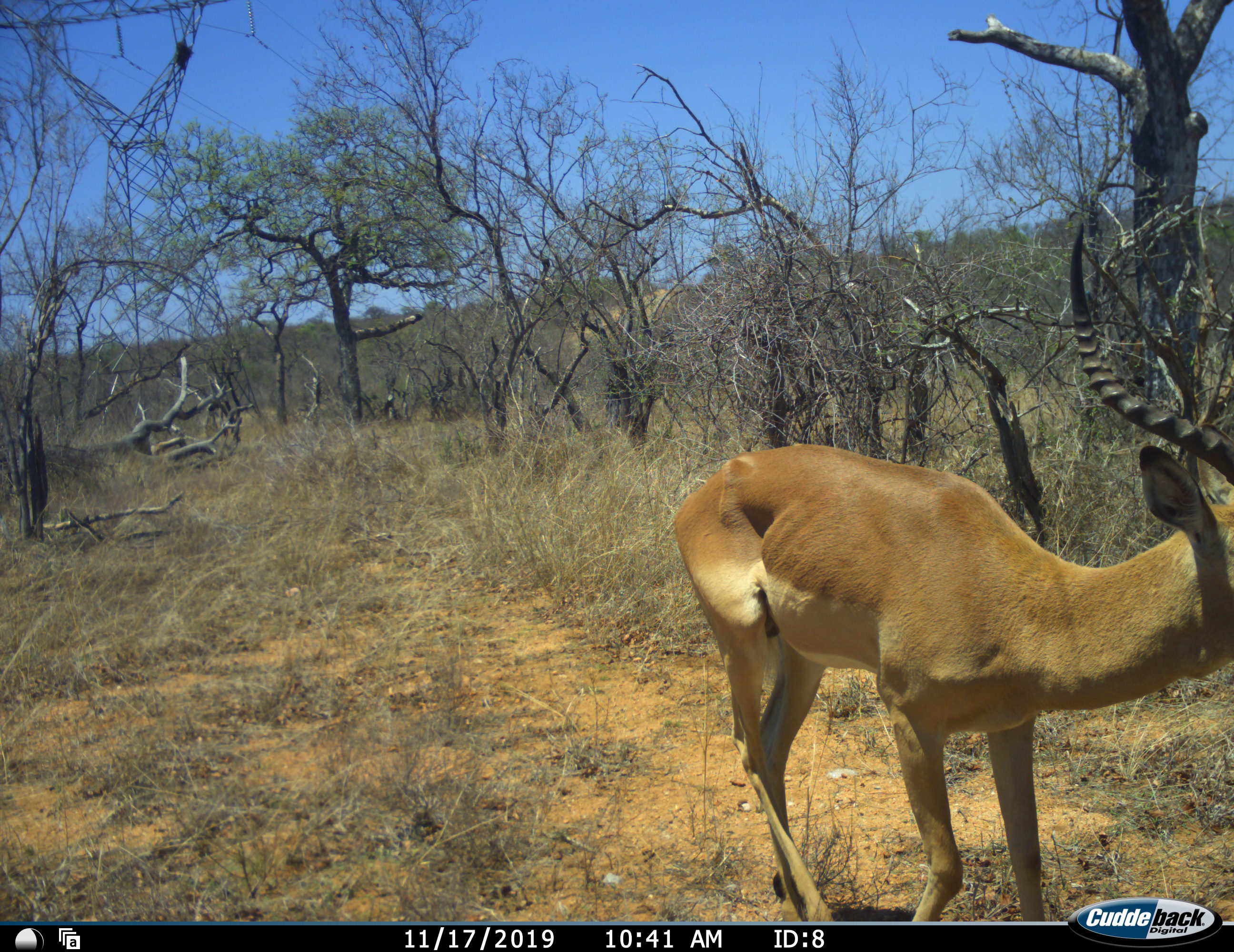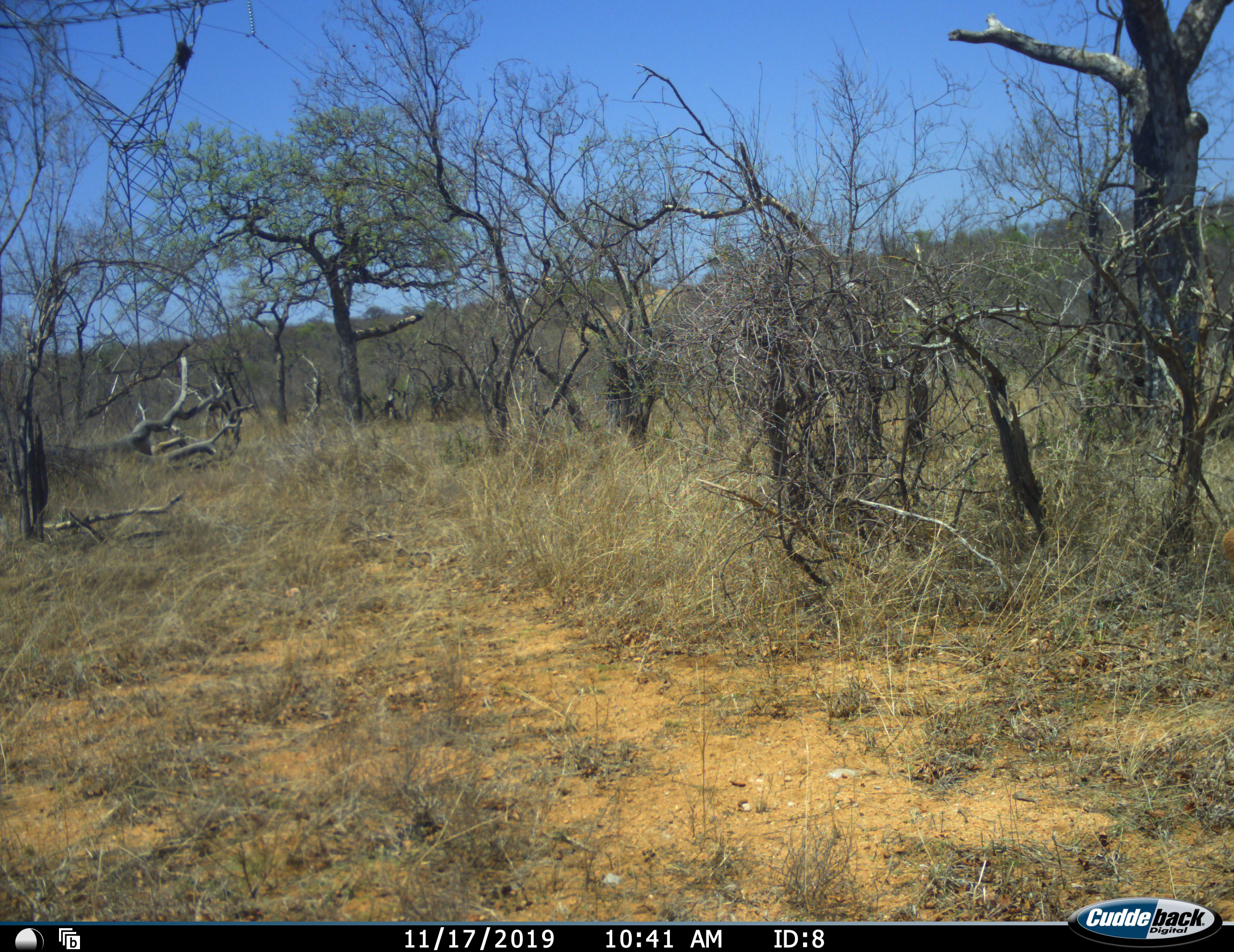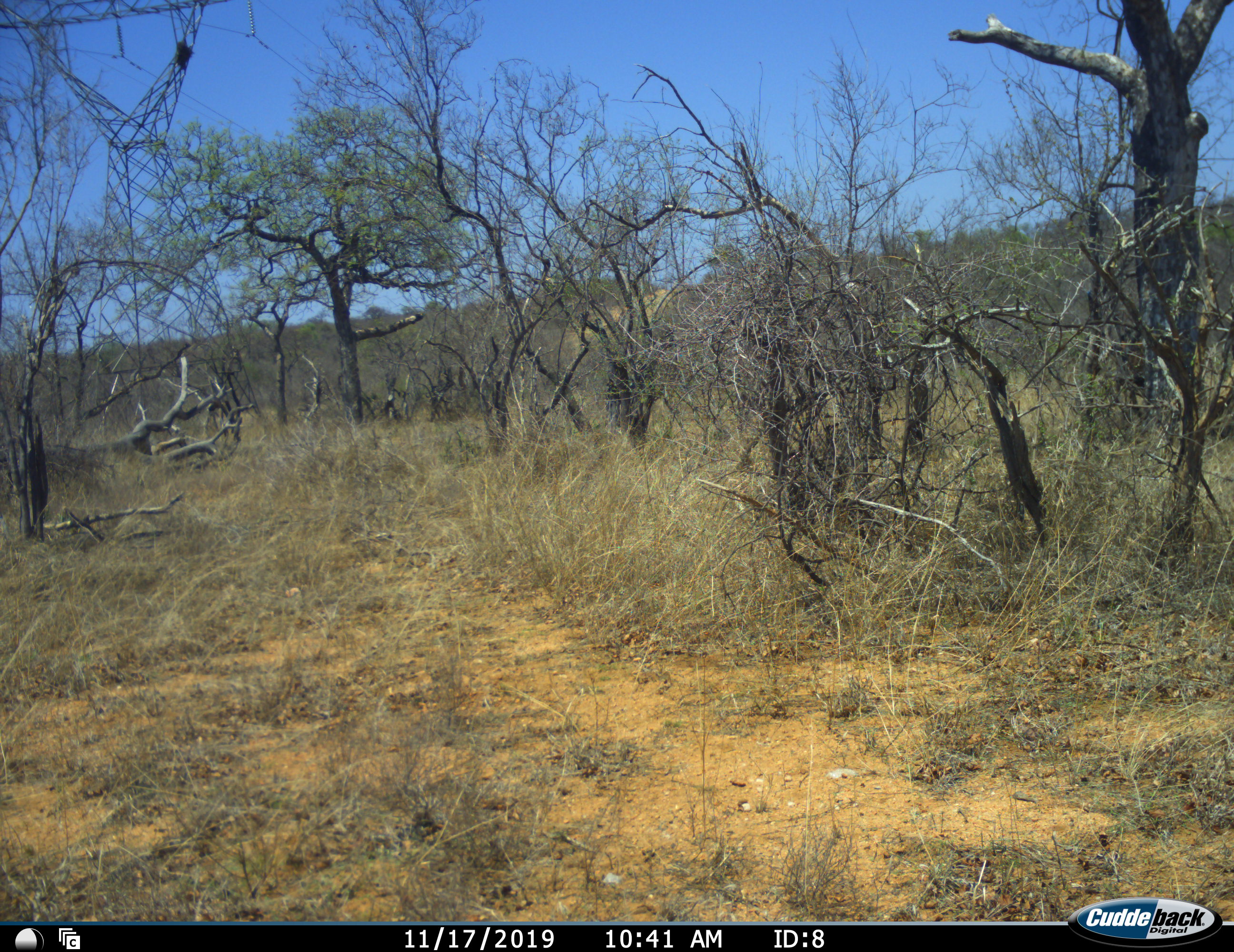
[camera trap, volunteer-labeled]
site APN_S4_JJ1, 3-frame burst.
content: unidentified animal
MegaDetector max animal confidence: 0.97